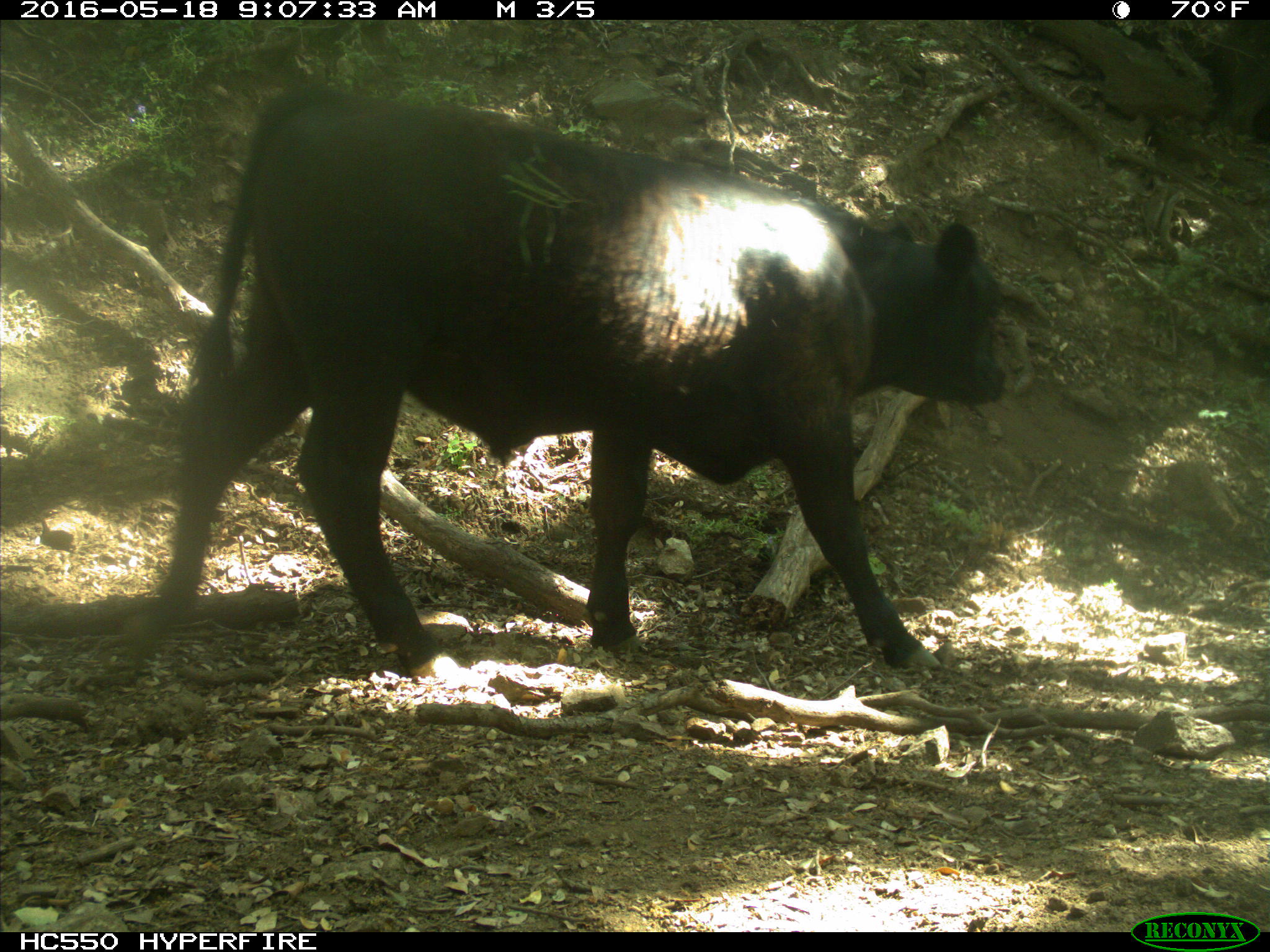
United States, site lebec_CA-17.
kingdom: Animalia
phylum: Chordata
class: Mammalia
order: Artiodactyla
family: Bovidae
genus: Bos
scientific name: Bos taurus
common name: domestic cow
Bos taurus (domestic cow).